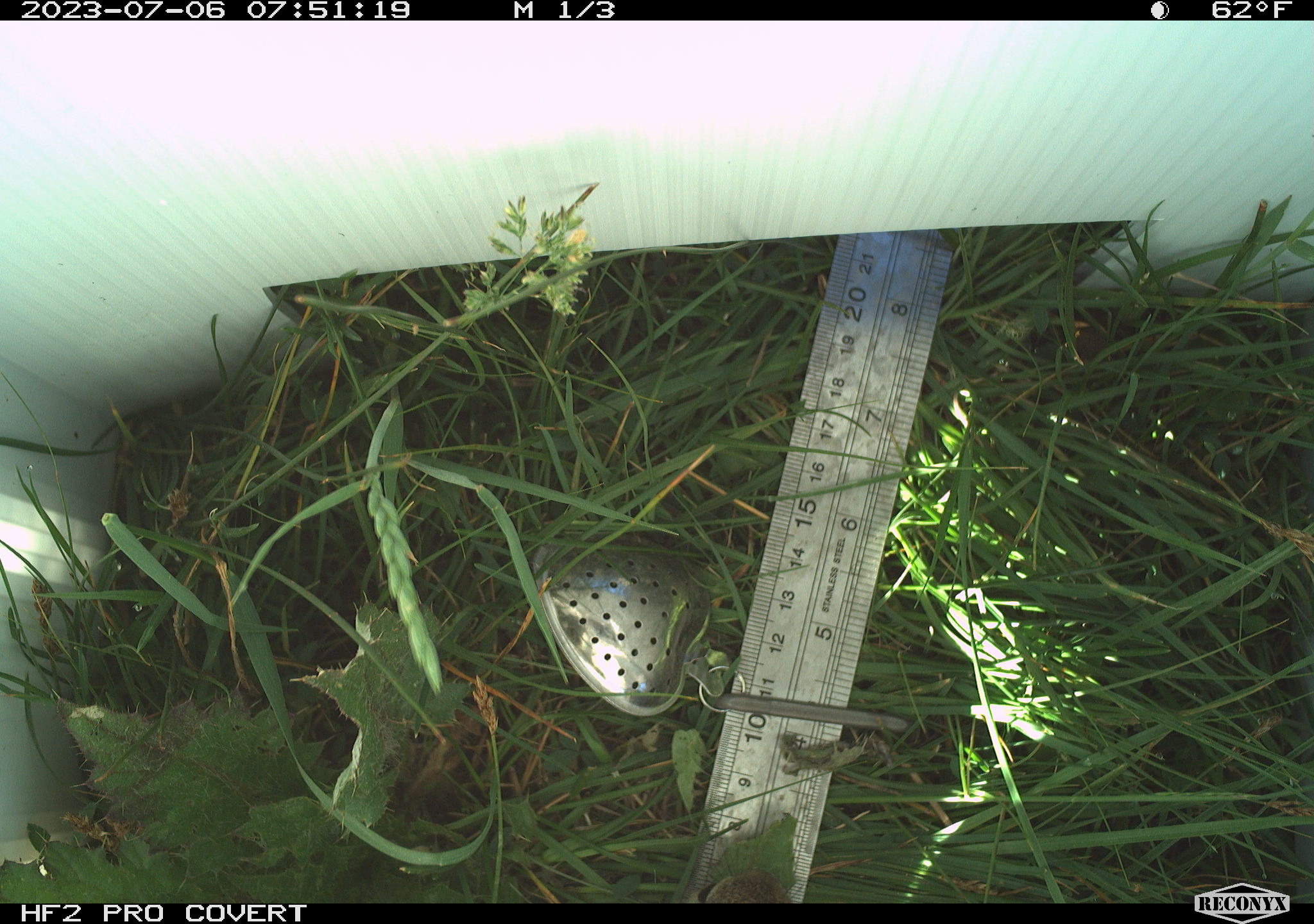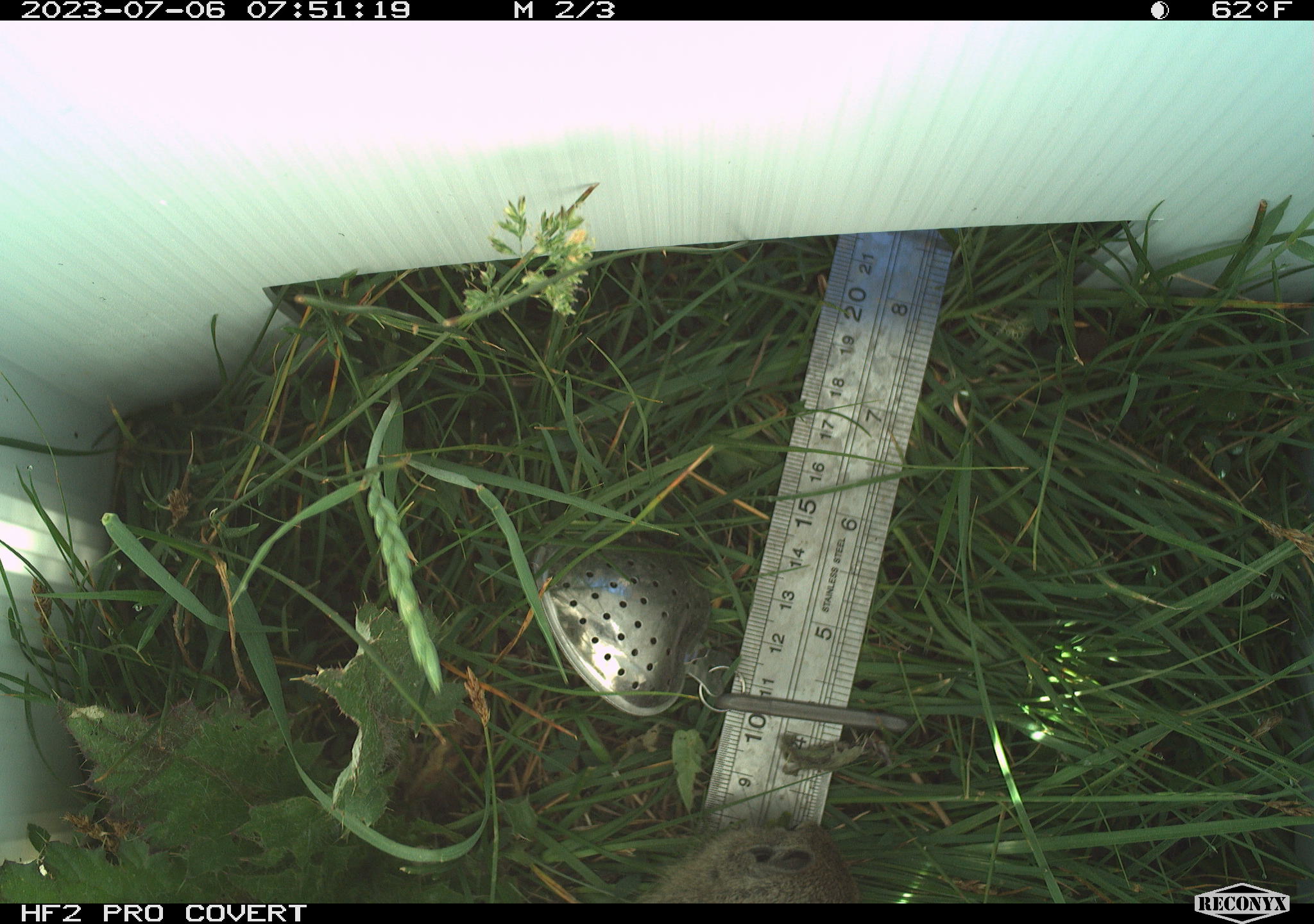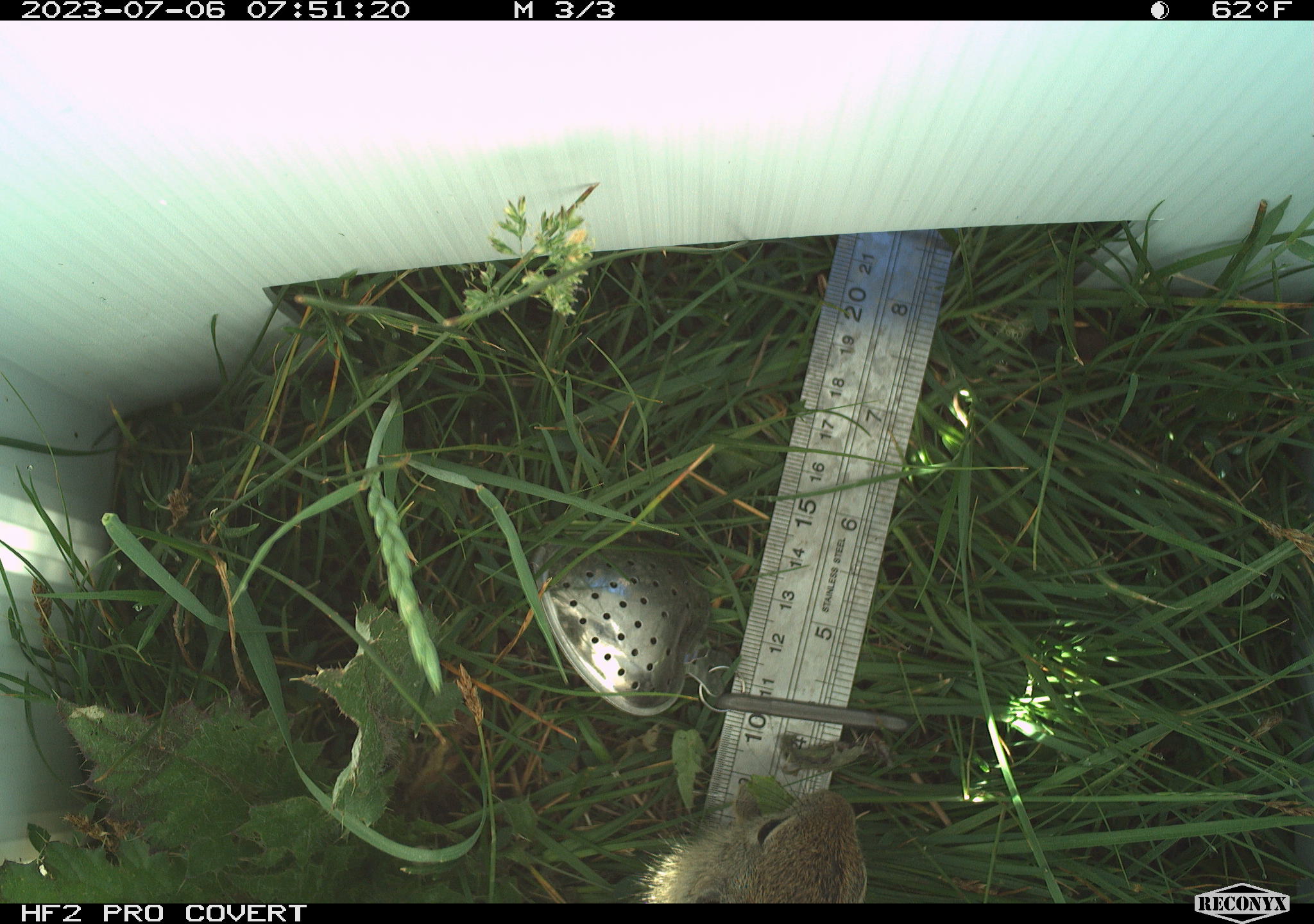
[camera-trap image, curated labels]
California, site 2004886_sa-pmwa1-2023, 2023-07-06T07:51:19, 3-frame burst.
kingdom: Animalia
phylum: Chordata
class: Mammalia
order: Rodentia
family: Sciuridae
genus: Urocitellus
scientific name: Urocitellus beldingi beldingi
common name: belding's ground squirrel